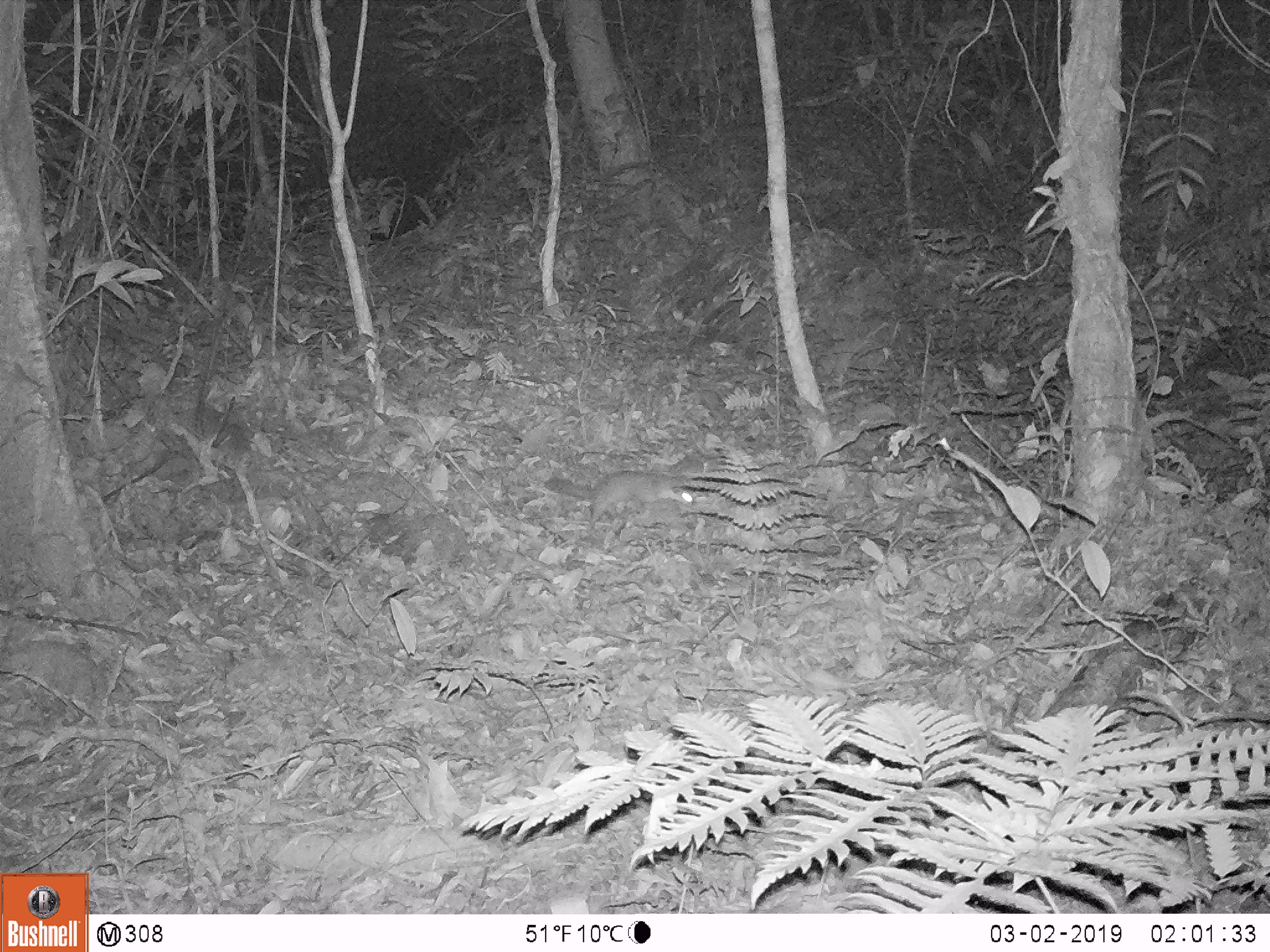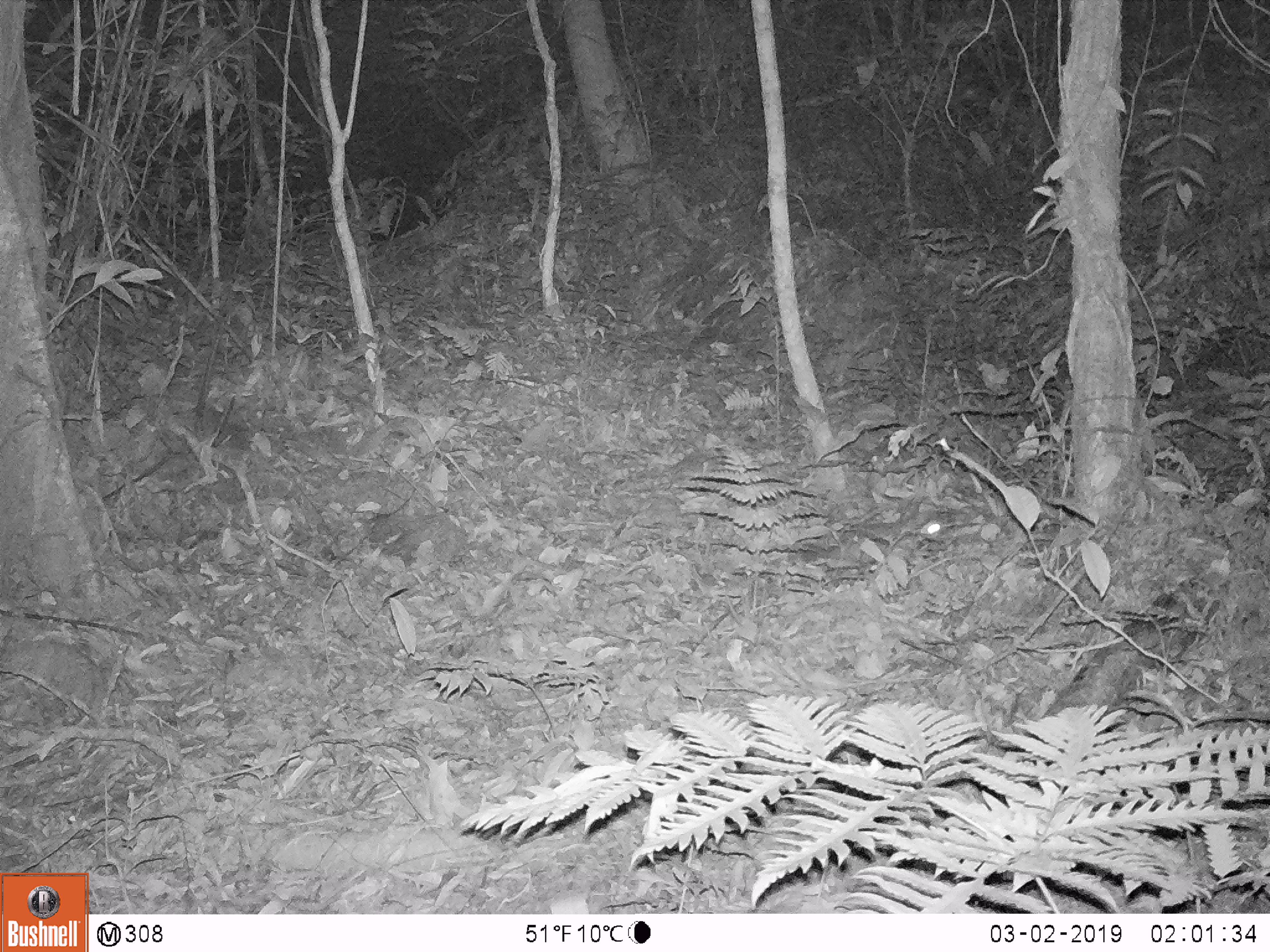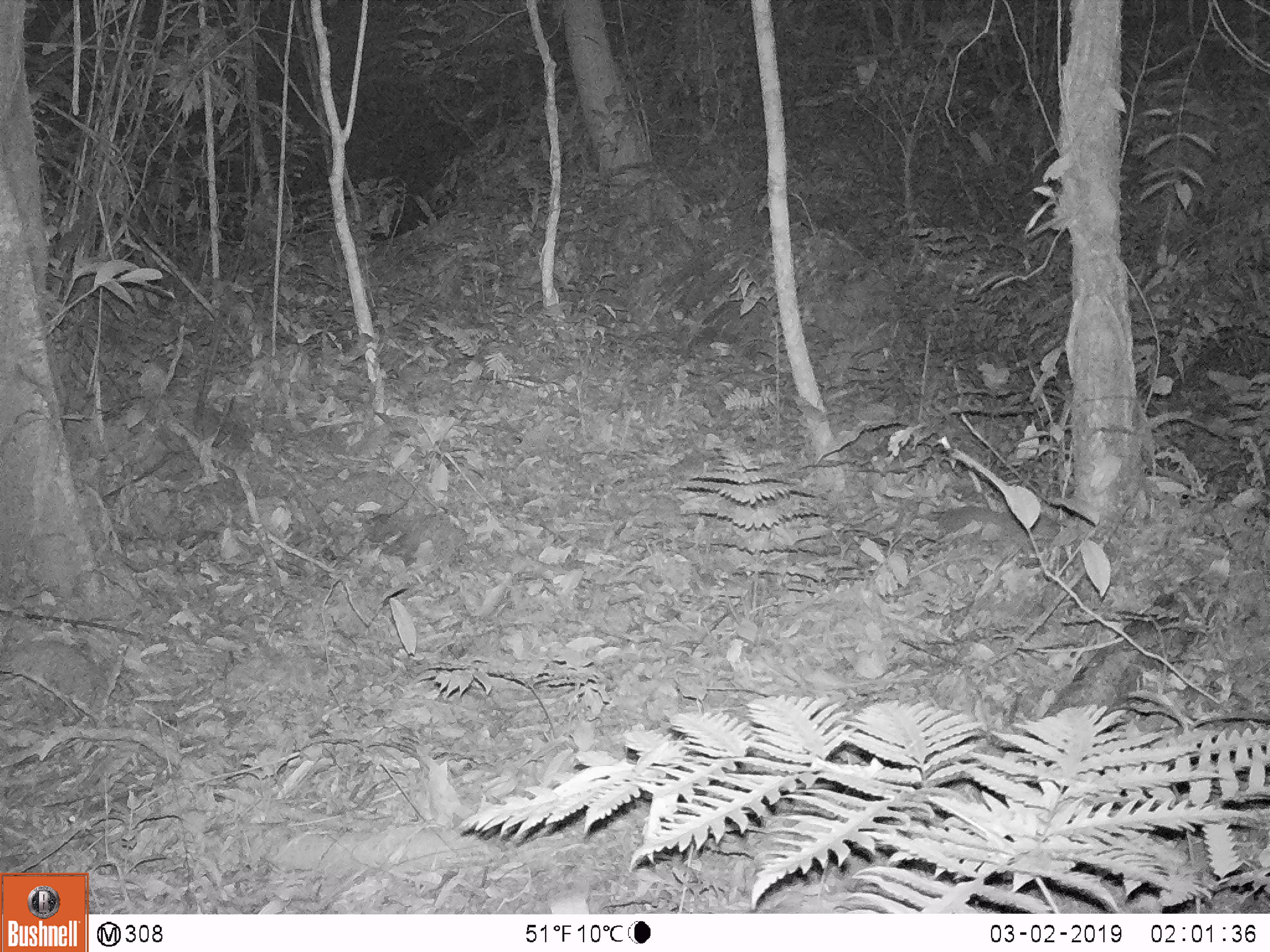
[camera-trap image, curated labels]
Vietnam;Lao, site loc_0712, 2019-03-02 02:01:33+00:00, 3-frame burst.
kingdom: Animalia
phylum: Chordata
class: Mammalia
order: Carnivora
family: Mustelidae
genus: Melogale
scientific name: Melogale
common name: ferret badger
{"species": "ferret badger (Melogale)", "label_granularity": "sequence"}